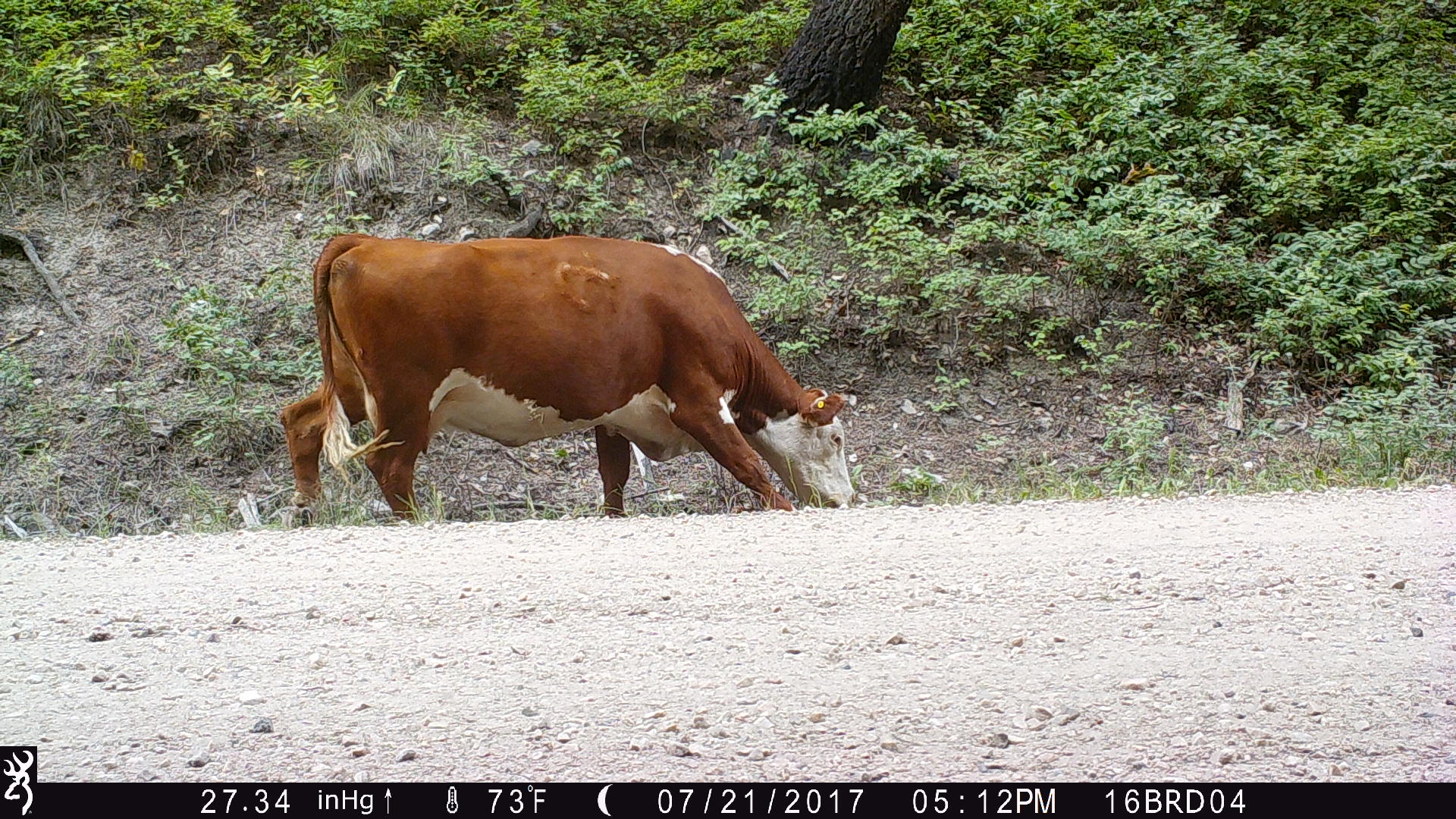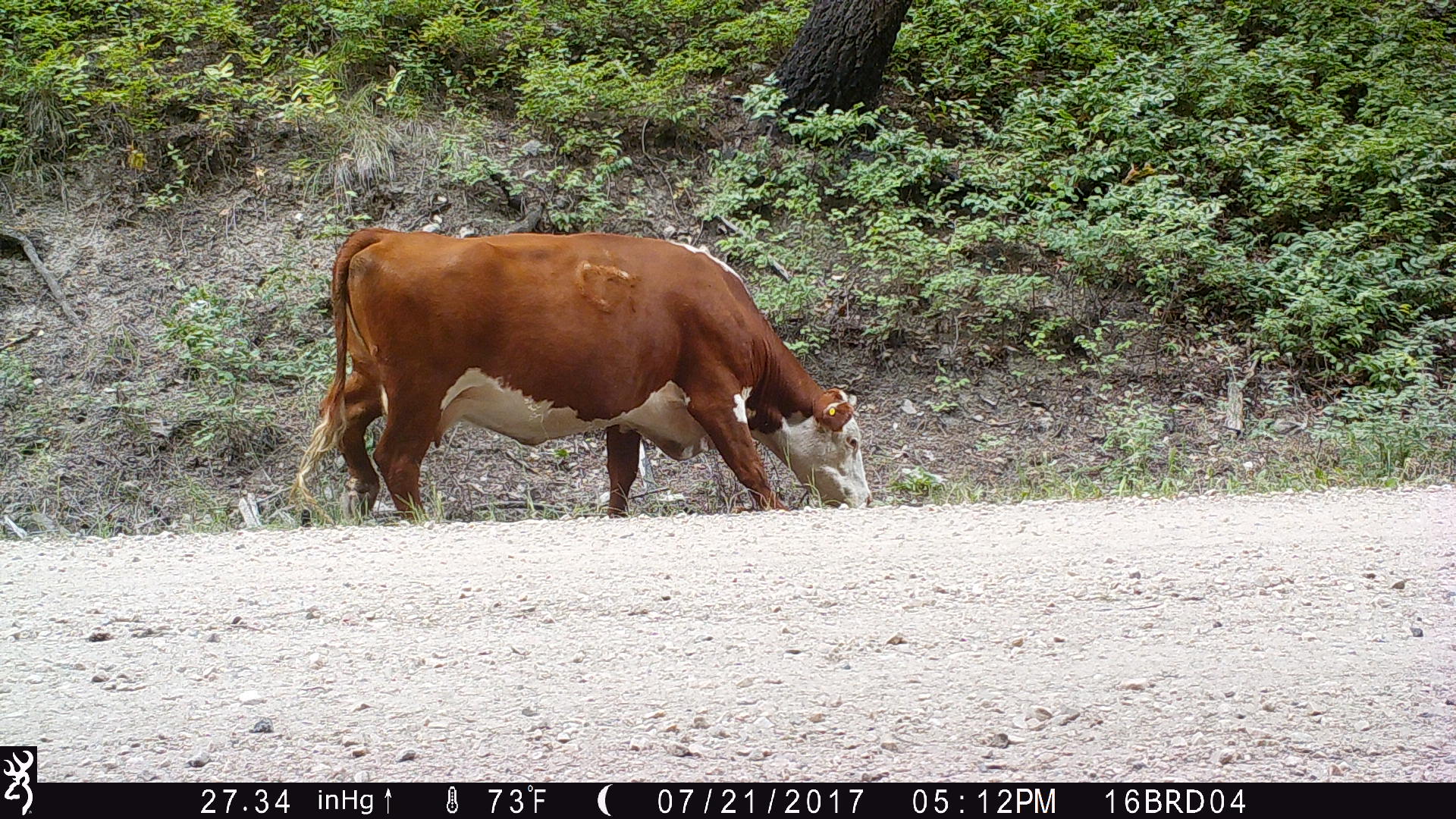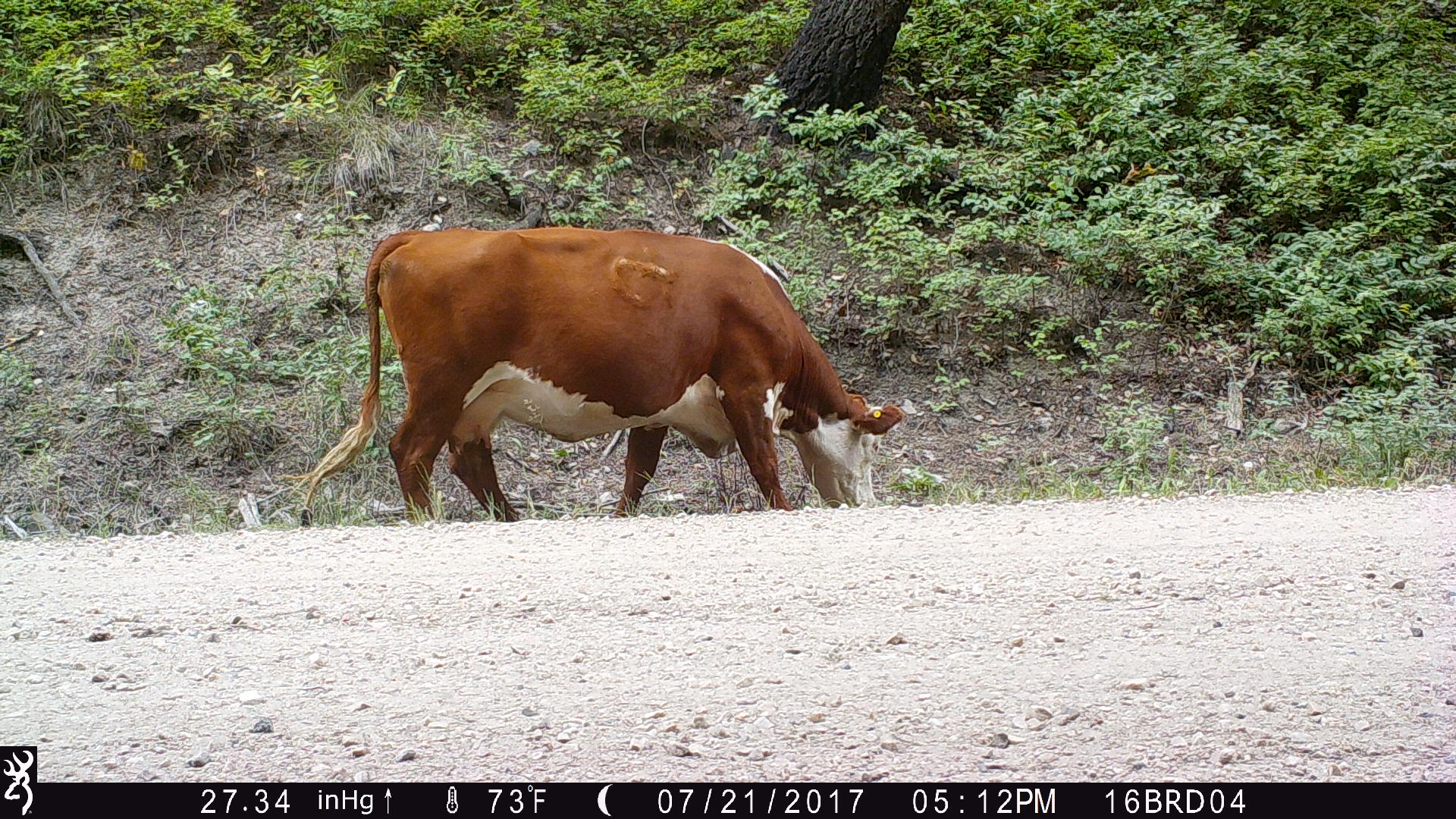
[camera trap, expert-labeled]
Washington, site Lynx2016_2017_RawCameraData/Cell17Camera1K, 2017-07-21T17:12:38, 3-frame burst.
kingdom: Animalia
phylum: Chordata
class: Mammalia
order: Artiodactyla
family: Bovidae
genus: Bos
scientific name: Bos taurus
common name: domestic cattle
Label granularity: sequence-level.